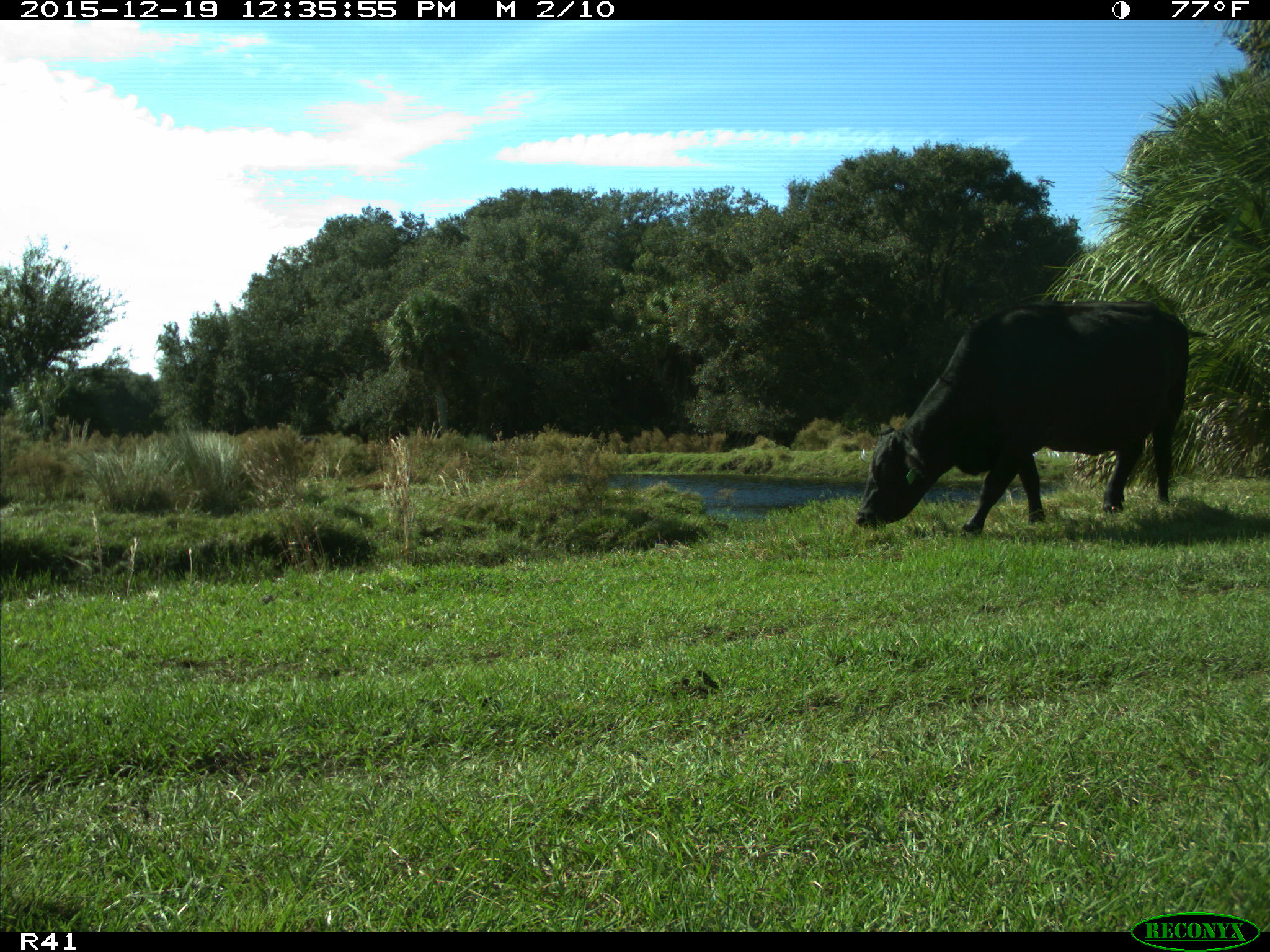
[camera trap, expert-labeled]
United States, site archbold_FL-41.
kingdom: Animalia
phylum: Chordata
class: Mammalia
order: Artiodactyla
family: Bovidae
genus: Bos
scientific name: Bos taurus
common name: domestic cow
Bos taurus (domestic cow).